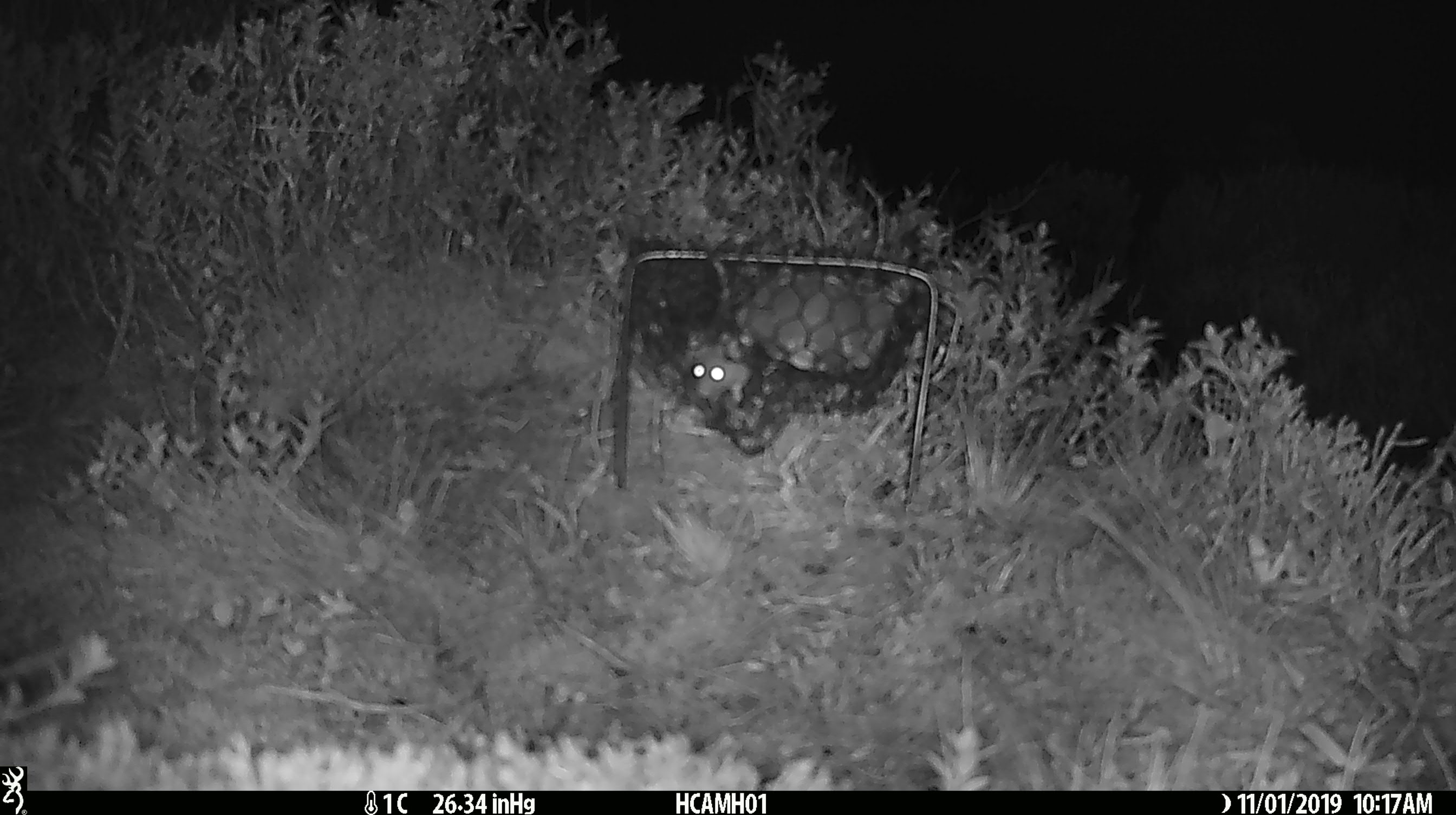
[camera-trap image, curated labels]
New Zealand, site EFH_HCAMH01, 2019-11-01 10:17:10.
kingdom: Animalia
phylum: Chordata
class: Mammalia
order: Rodentia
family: Muridae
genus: Mus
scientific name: Mus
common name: mouse